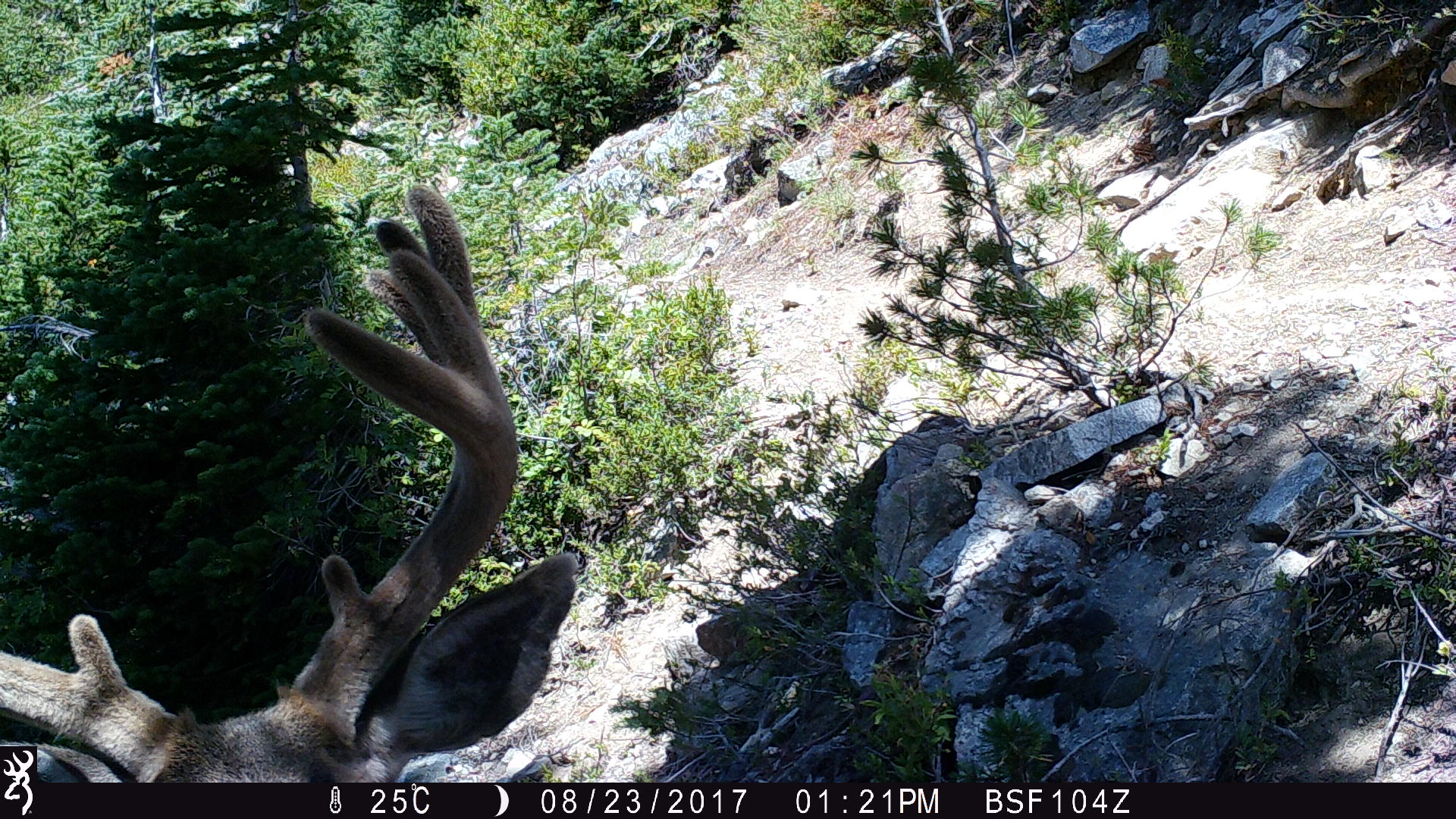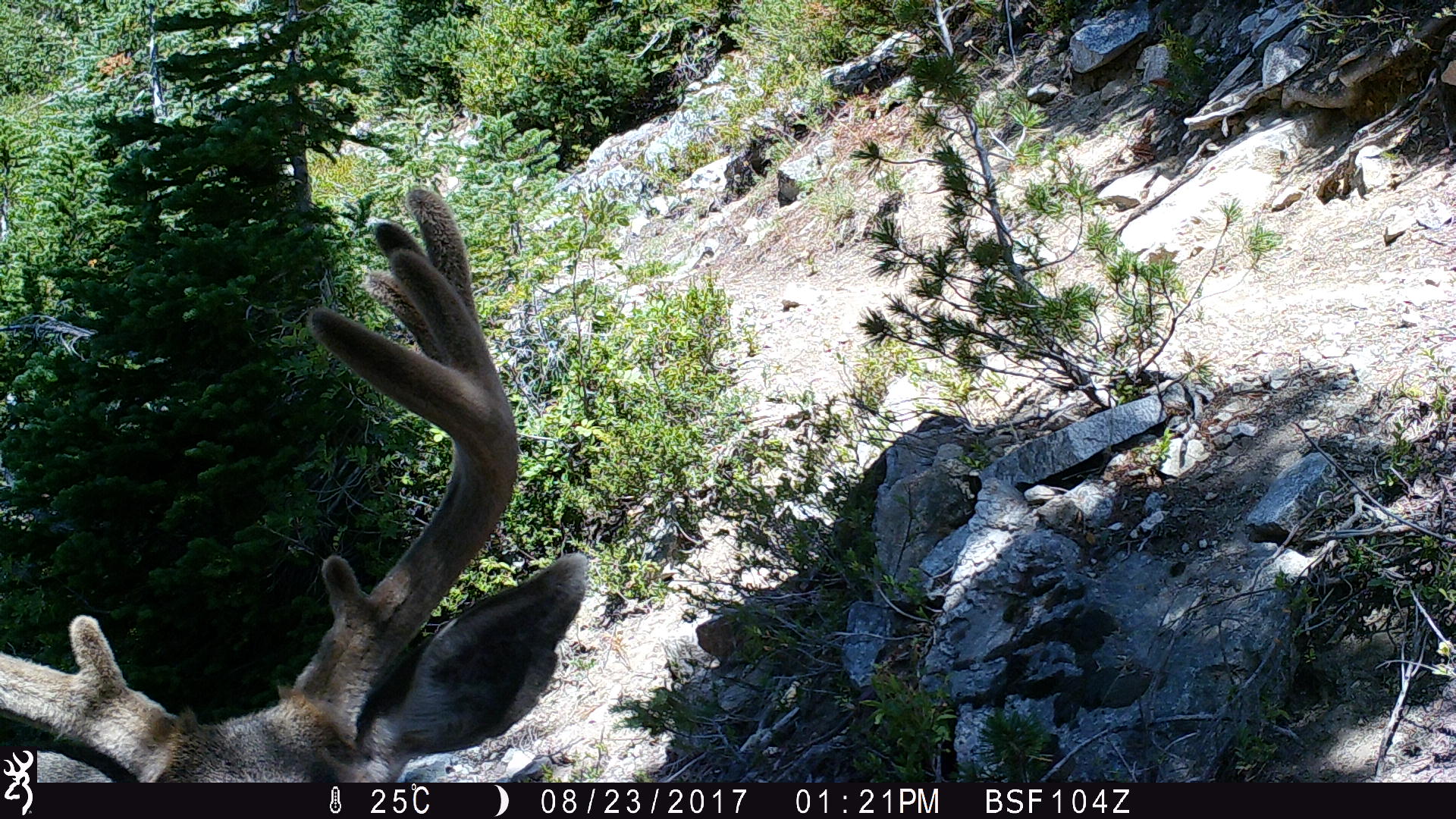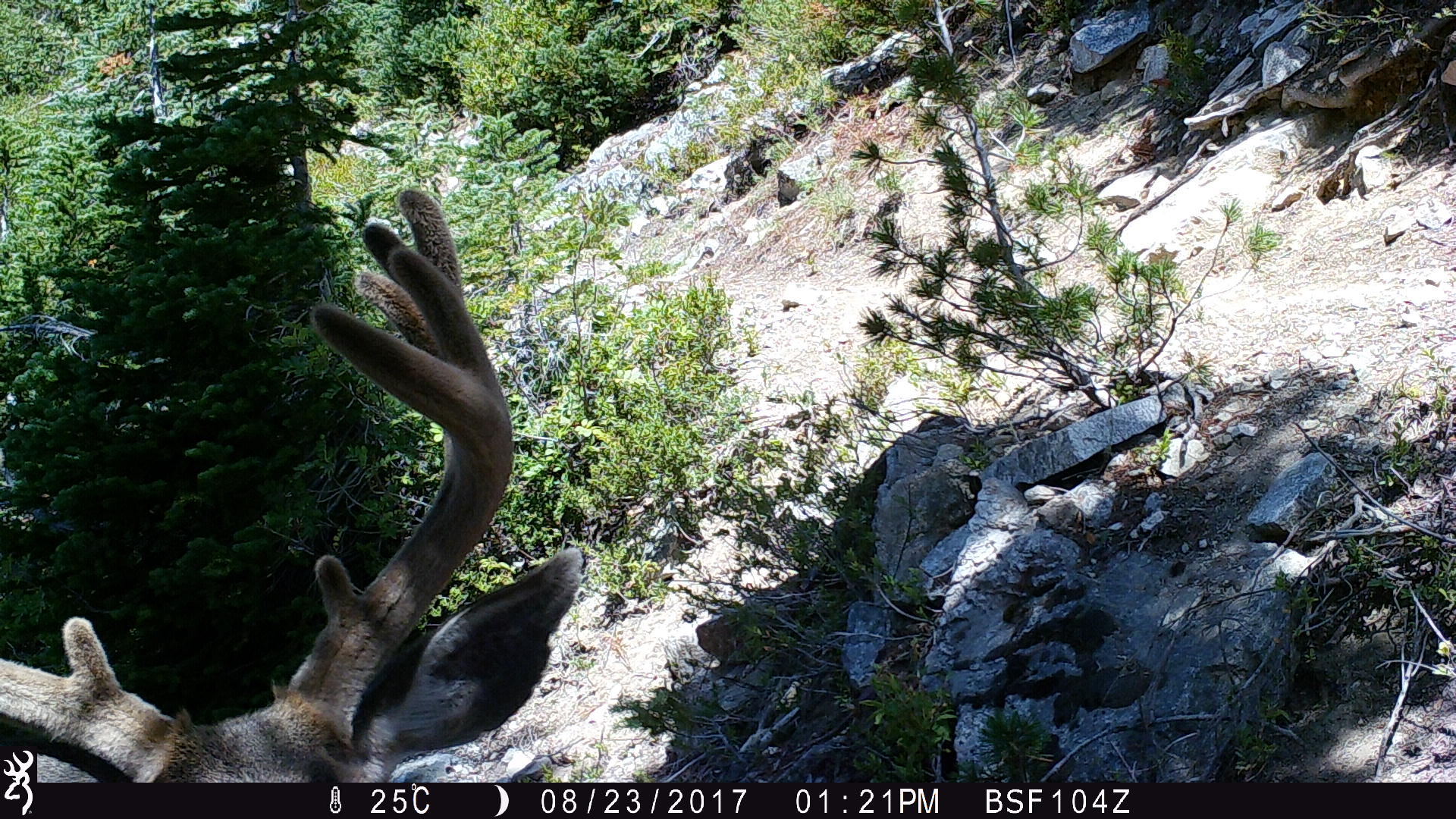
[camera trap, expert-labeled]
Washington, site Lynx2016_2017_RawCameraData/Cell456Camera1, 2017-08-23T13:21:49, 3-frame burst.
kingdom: Animalia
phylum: Chordata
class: Mammalia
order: Artiodactyla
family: Cervidae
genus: Odocoileus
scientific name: Odocoileus hemionus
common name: mule deer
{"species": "Odocoileus hemionus (mule deer)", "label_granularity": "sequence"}